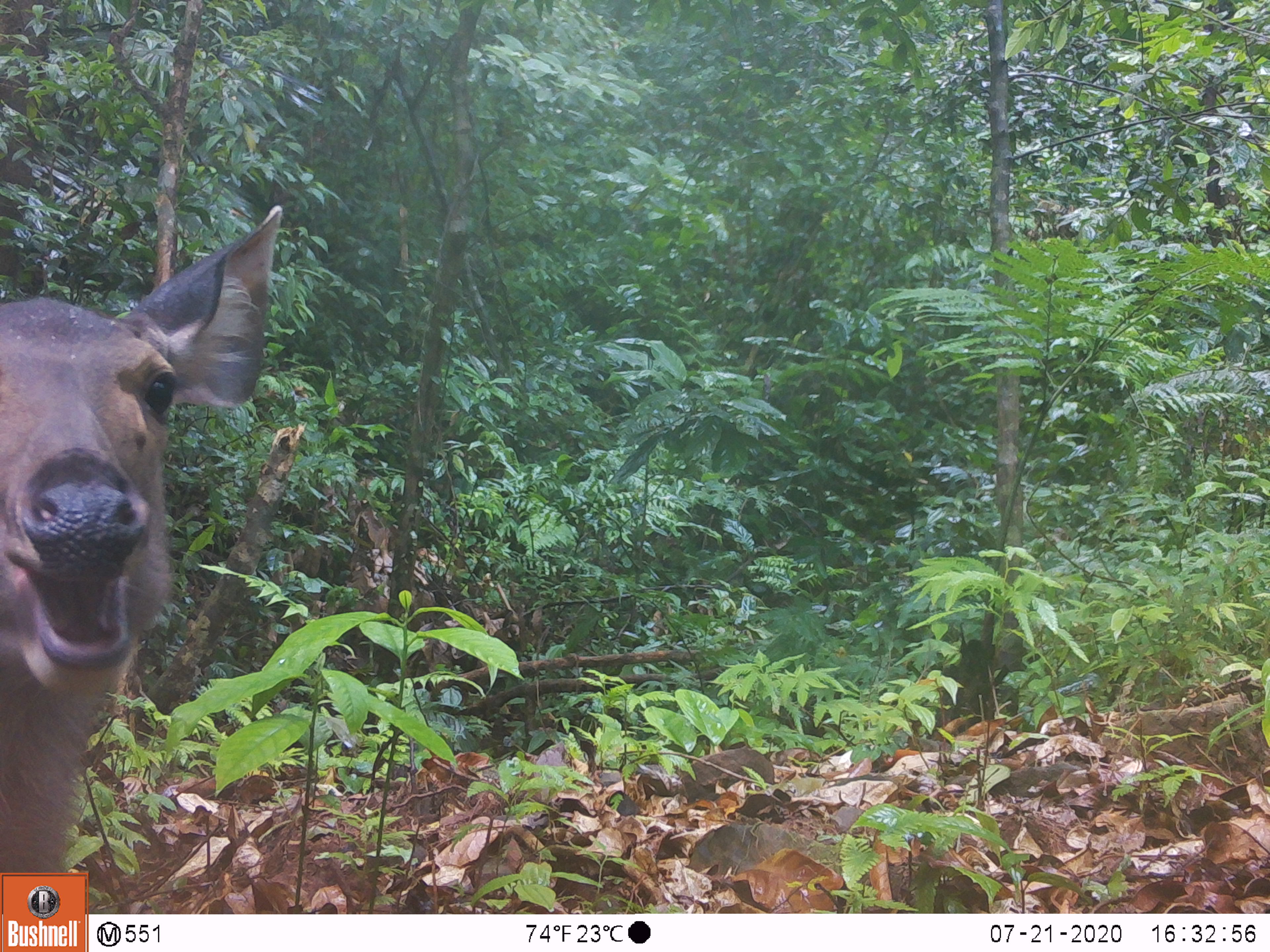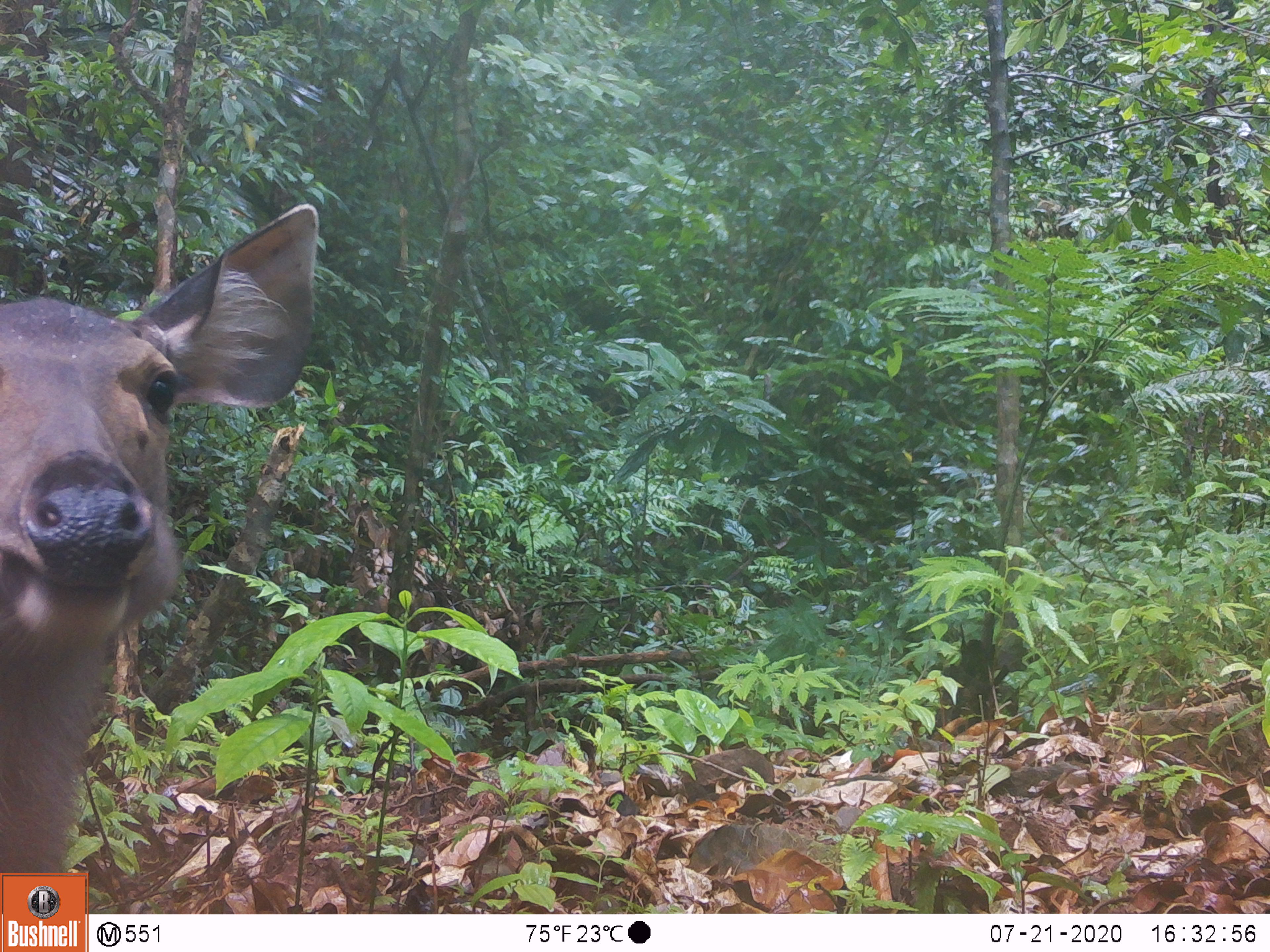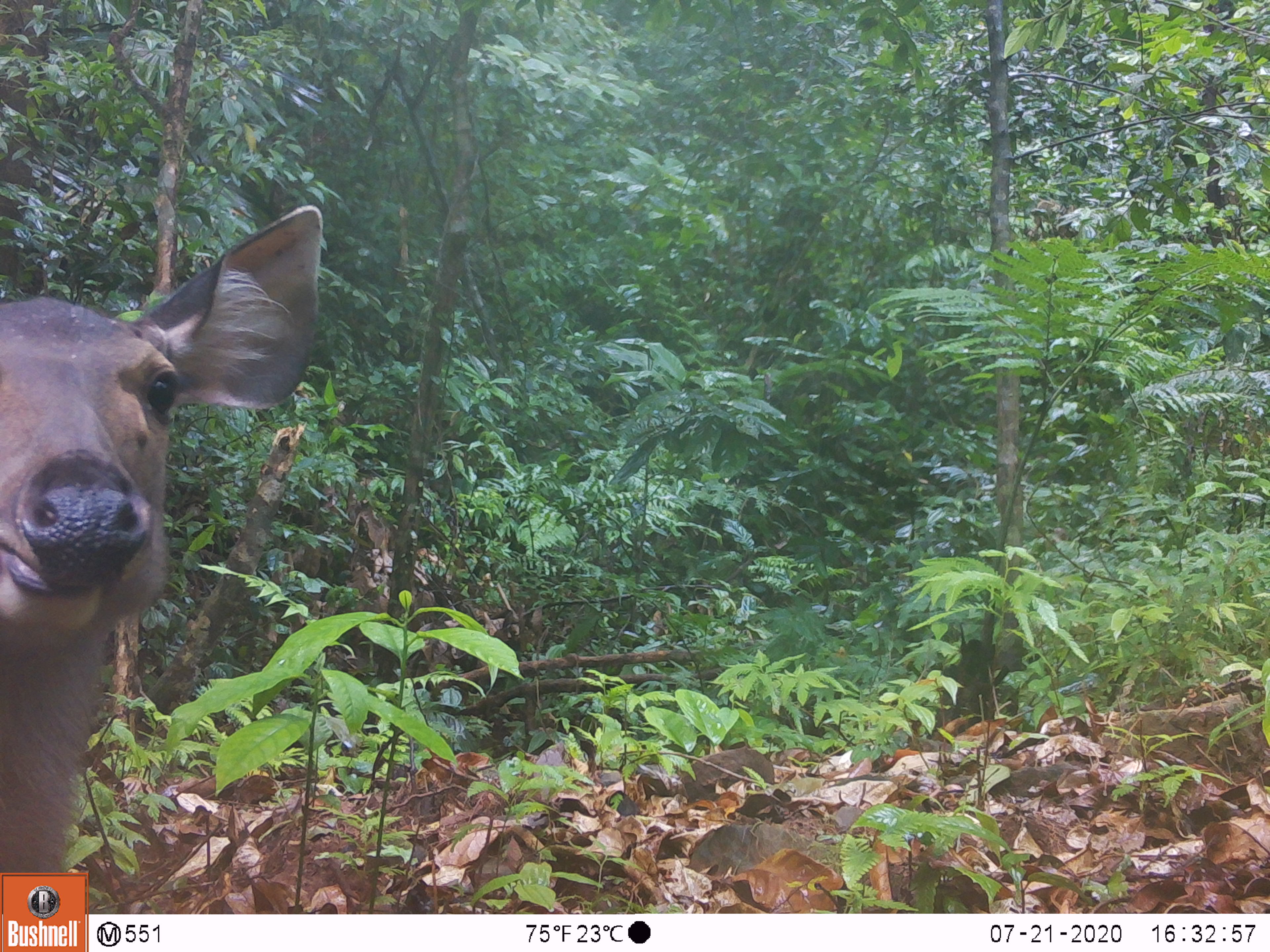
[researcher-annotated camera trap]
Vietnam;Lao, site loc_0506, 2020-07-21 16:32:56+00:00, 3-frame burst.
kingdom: Animalia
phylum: Chordata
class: Mammalia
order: Artiodactyla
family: Cervidae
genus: Rusa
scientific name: Rusa unicolor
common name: sambar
Sambar (Rusa unicolor). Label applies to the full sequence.